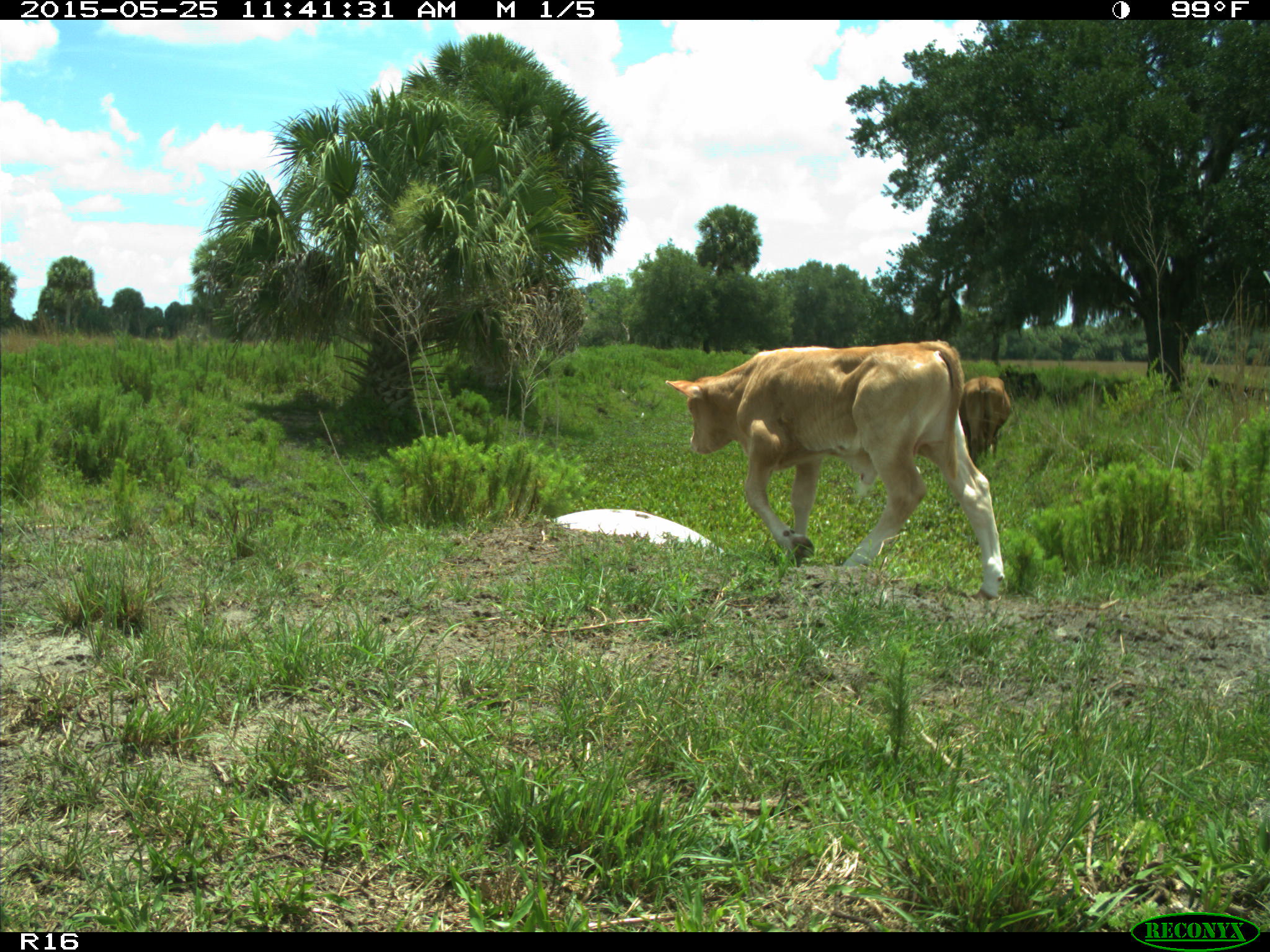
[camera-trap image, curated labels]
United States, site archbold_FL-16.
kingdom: Animalia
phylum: Chordata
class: Mammalia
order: Cingulata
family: Dasypodidae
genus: Dasypus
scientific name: Dasypus novemcinctus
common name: nine-banded armadillo